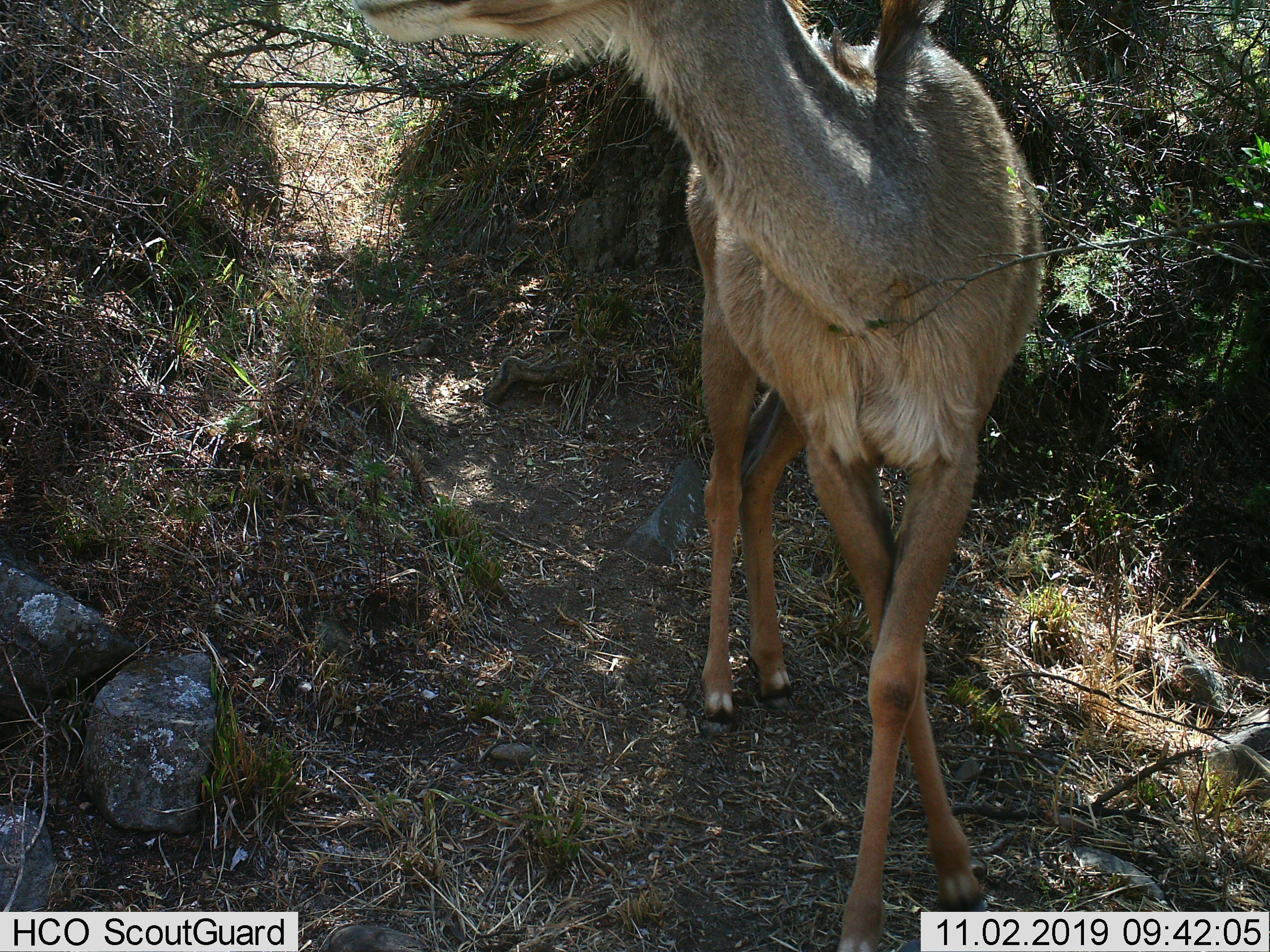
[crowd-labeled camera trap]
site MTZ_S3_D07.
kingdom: Animalia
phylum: Chordata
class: Mammalia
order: Artiodactyla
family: Bovidae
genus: Tragelaphus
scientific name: Tragelaphus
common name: kudu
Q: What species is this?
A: Kudu (Tragelaphus).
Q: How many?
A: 1.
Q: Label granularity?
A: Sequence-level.